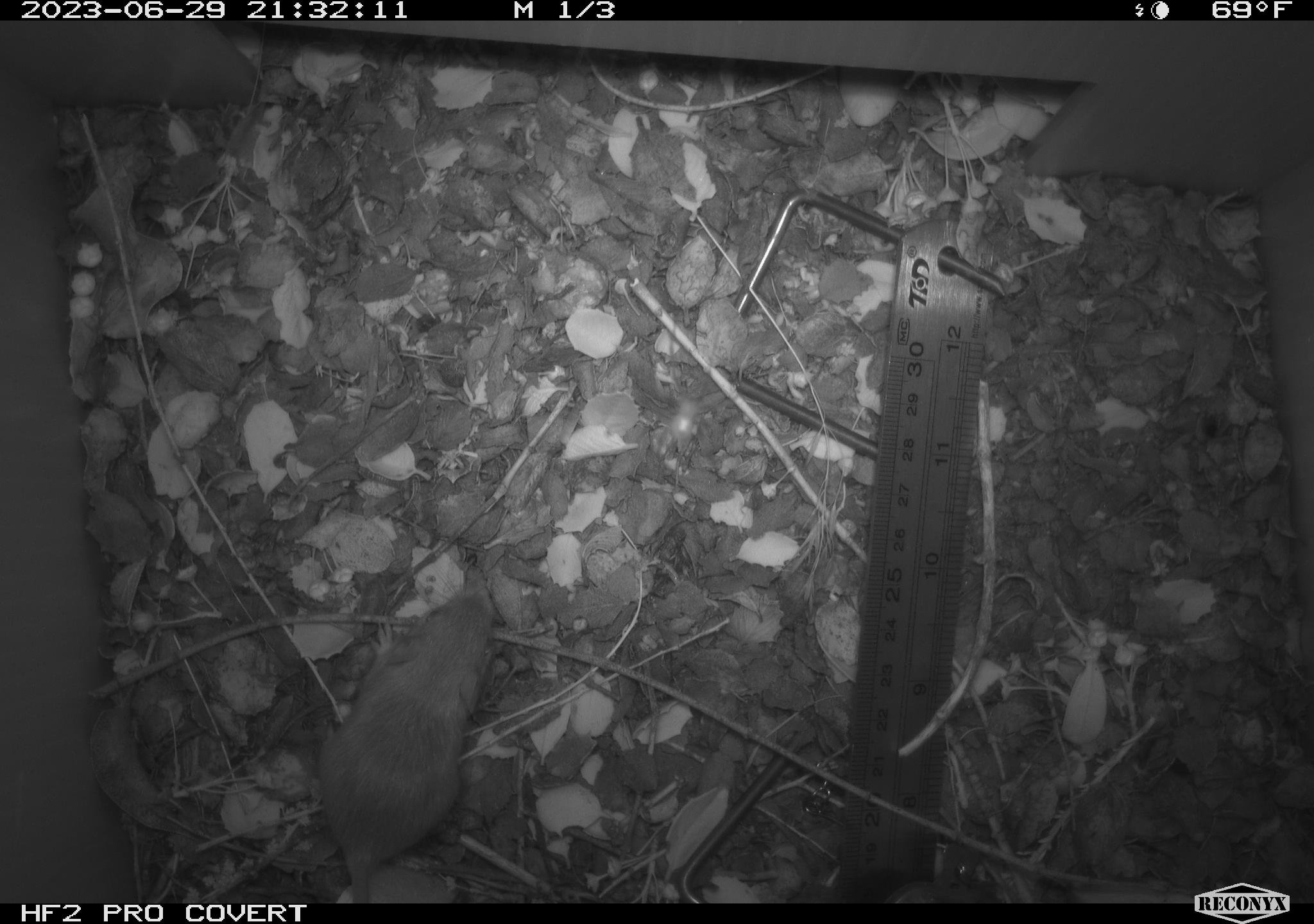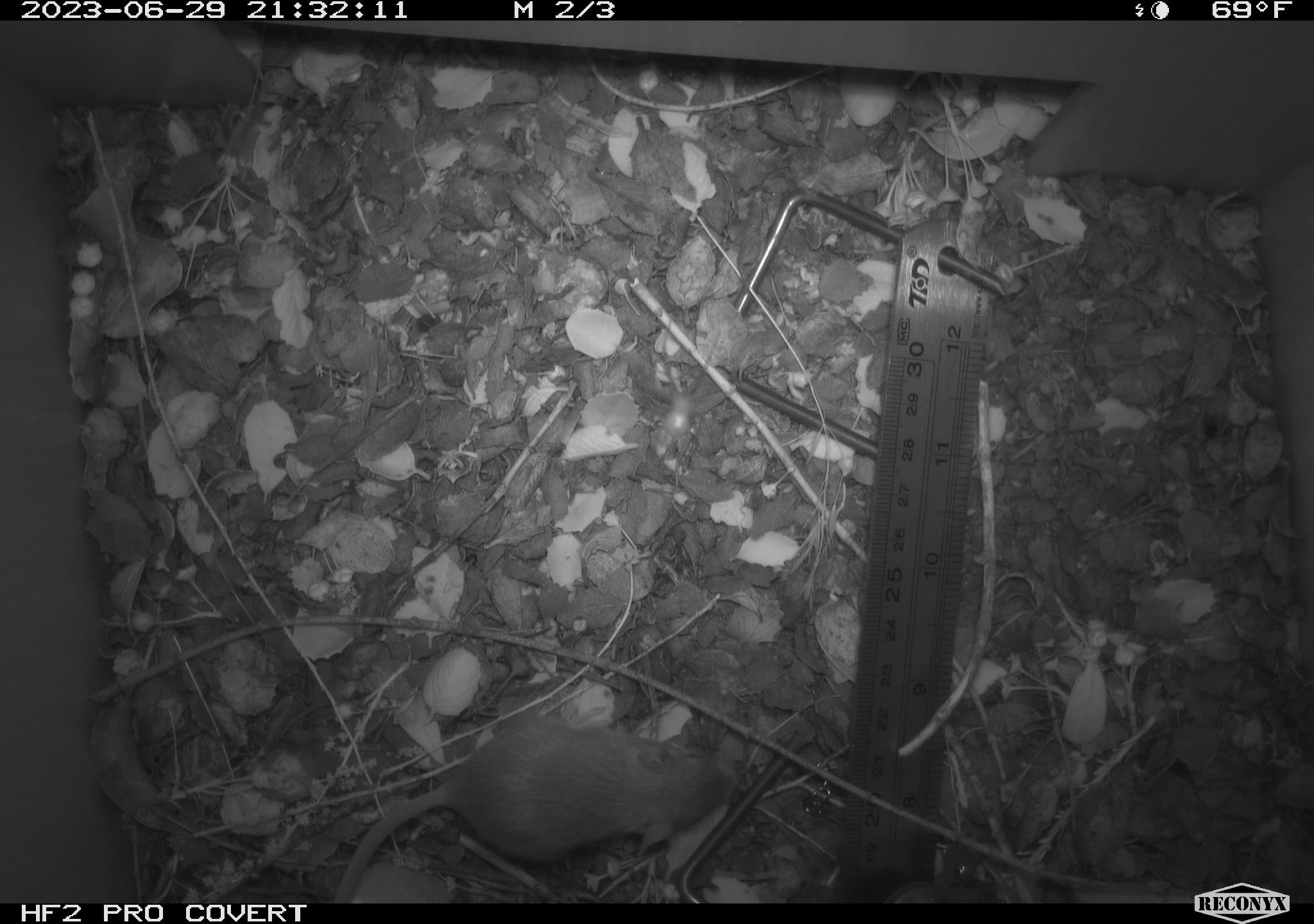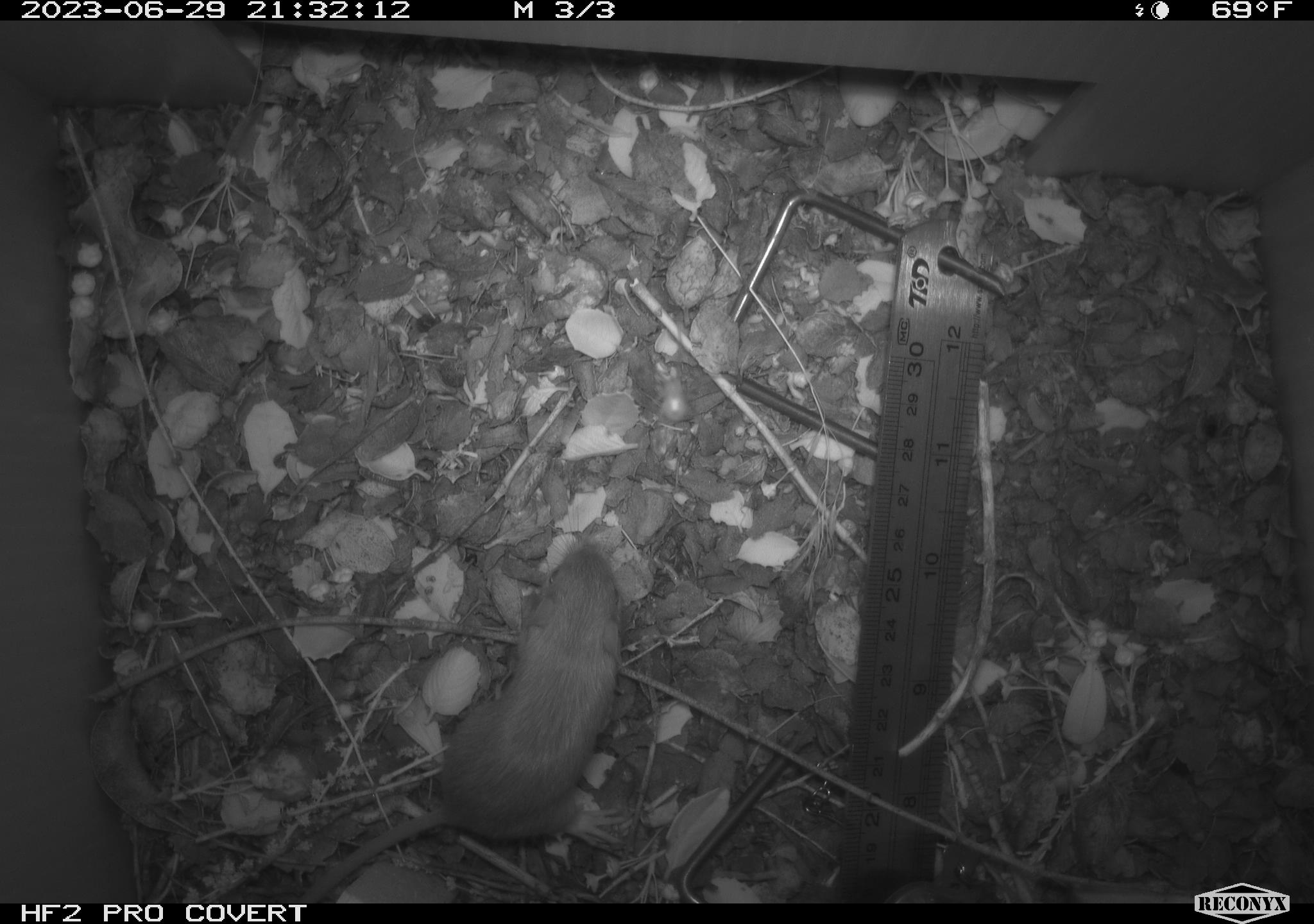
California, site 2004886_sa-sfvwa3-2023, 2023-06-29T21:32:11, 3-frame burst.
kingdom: Animalia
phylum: Chordata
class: Mammalia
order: Rodentia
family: Heteromyidae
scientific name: Heteromyidae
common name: kangaroo rats and pocket mice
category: heteromyidae family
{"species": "heteromyidae family (kangaroo rats and pocket mice) (Heteromyidae)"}